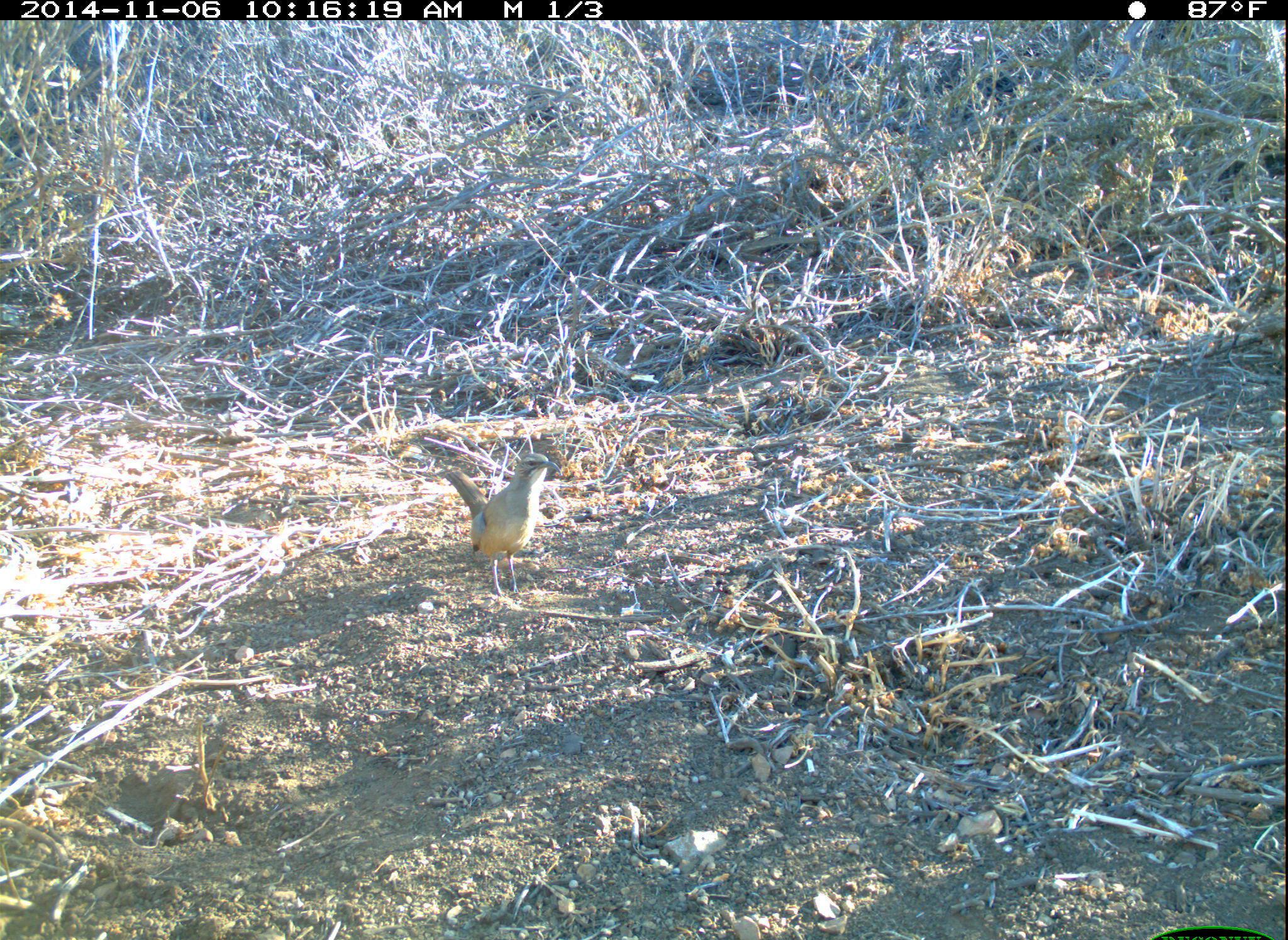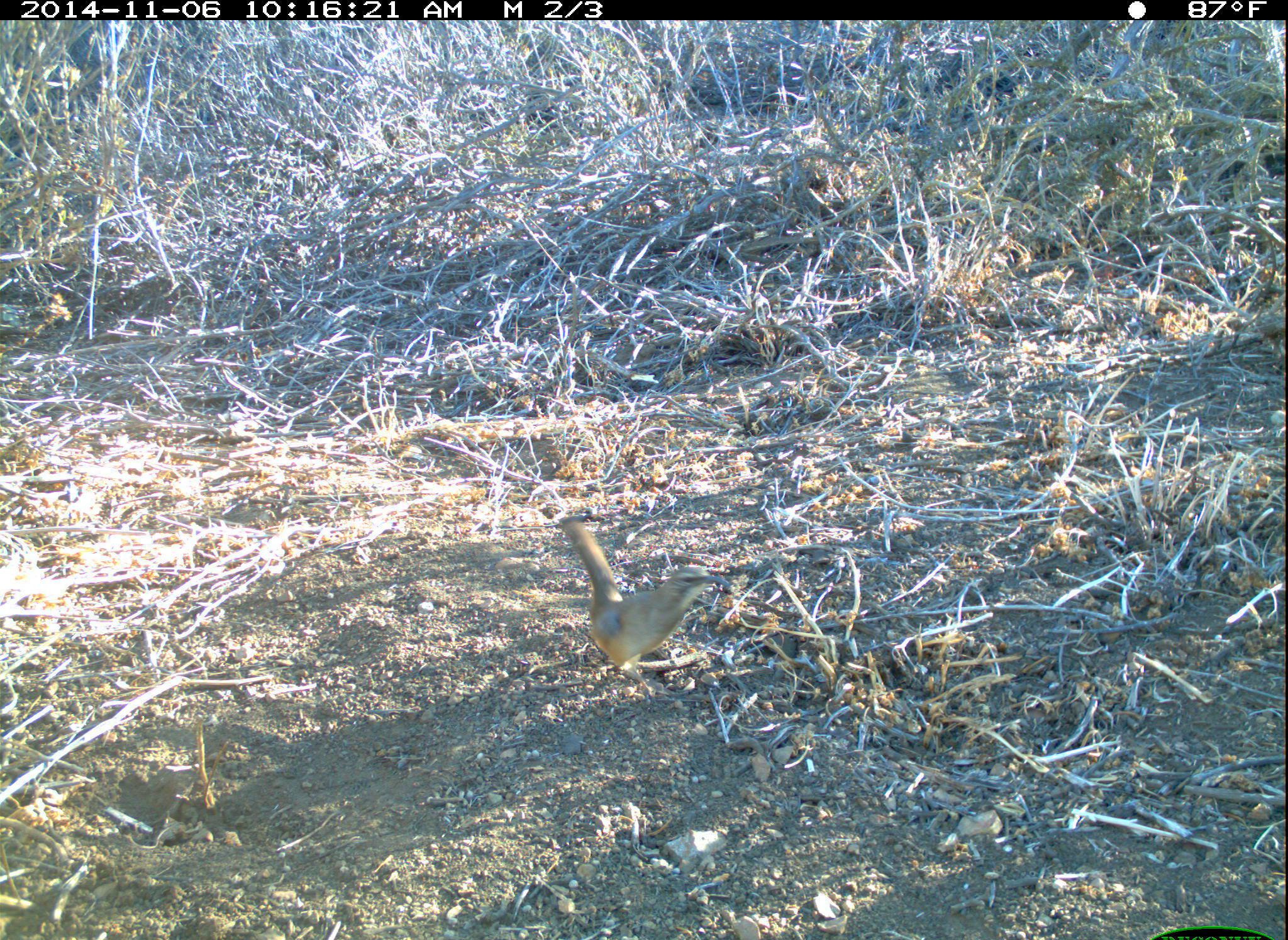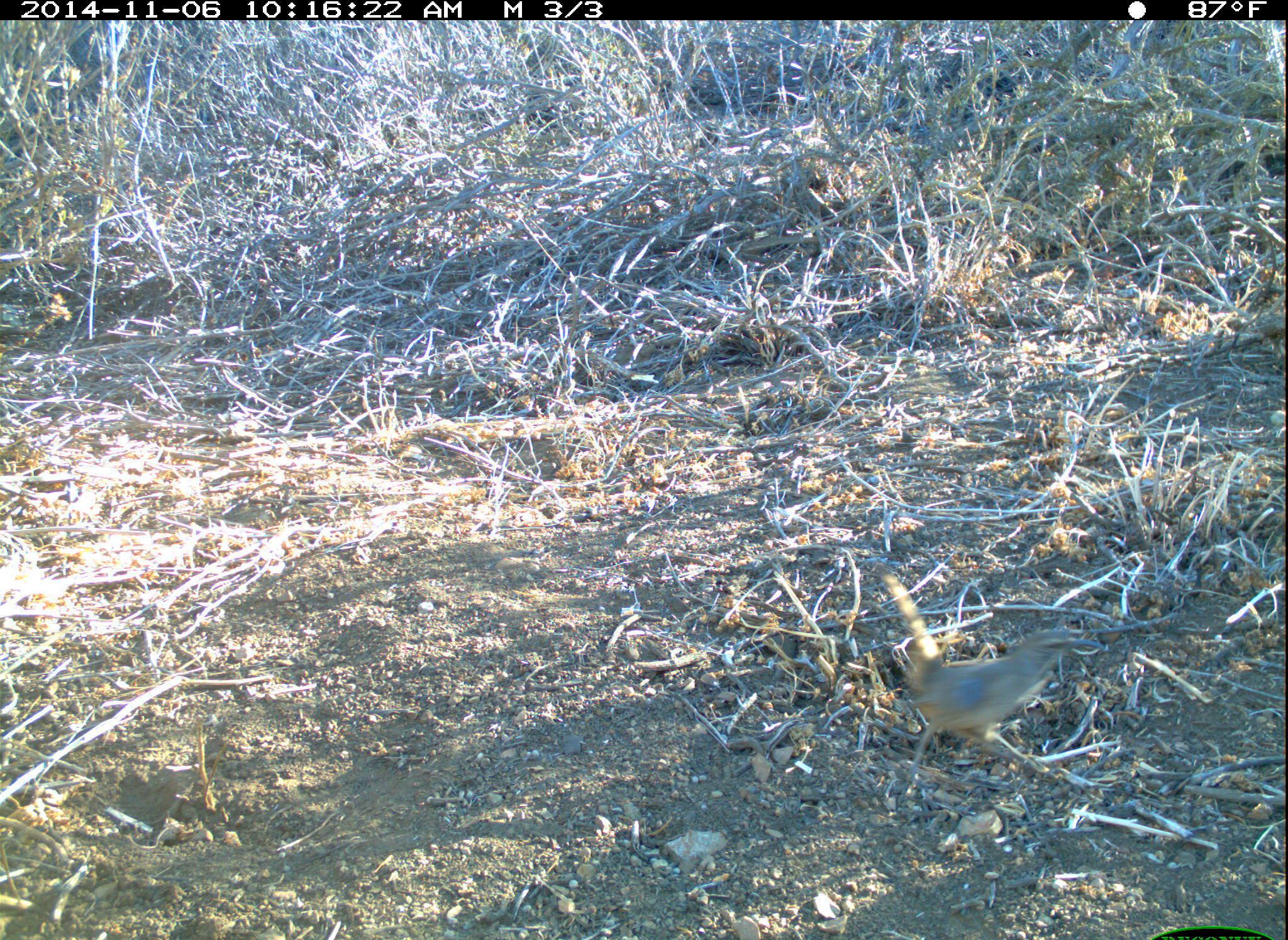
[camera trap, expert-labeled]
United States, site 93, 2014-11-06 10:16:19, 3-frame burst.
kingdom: Animalia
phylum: Chordata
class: Aves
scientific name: Aves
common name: bird